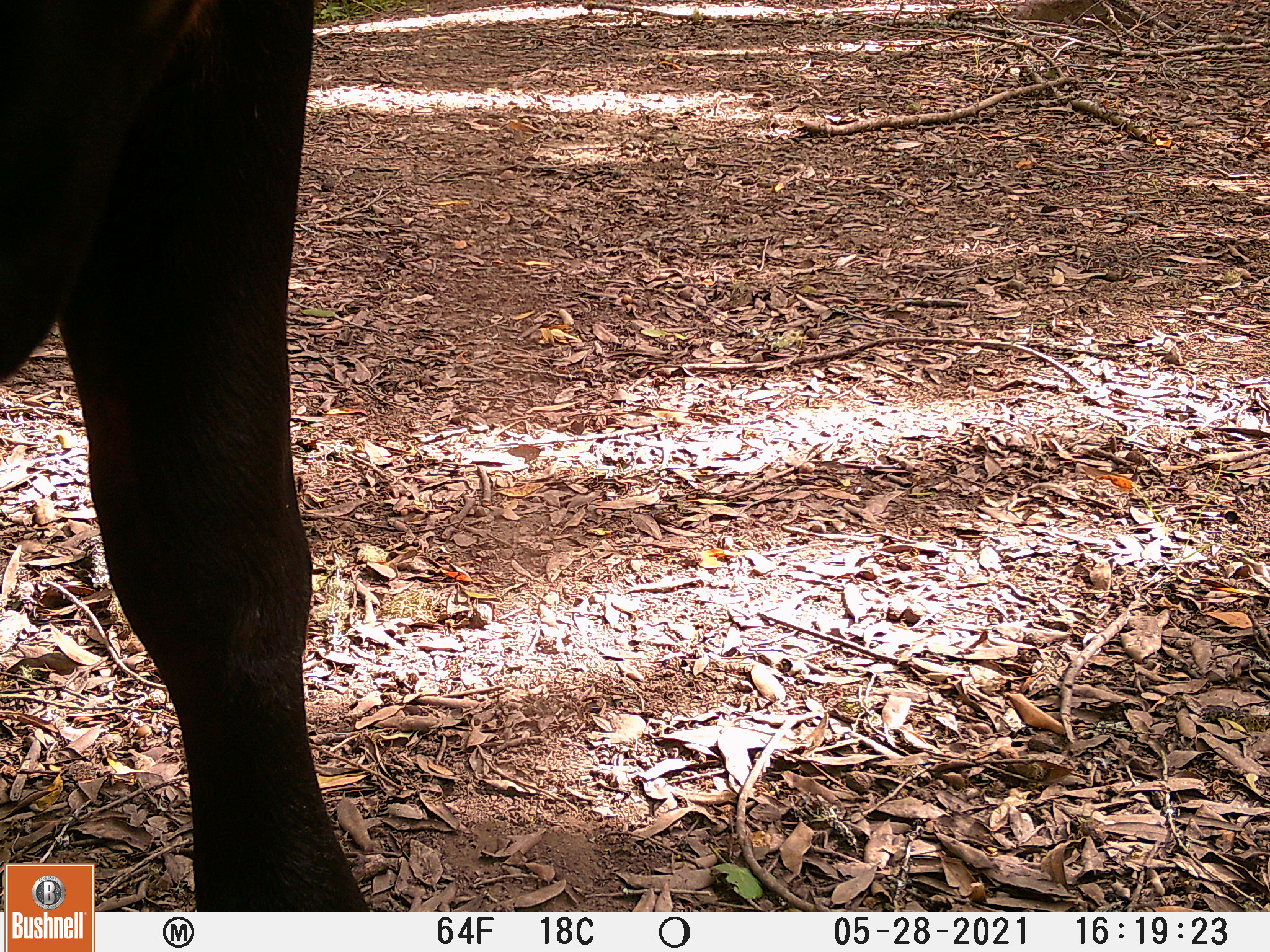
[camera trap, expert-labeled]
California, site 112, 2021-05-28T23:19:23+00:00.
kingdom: Animalia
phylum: Chordata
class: Mammalia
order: Artiodactyla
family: Bovidae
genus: Bos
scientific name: Bos taurus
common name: domestic cattle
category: cattle